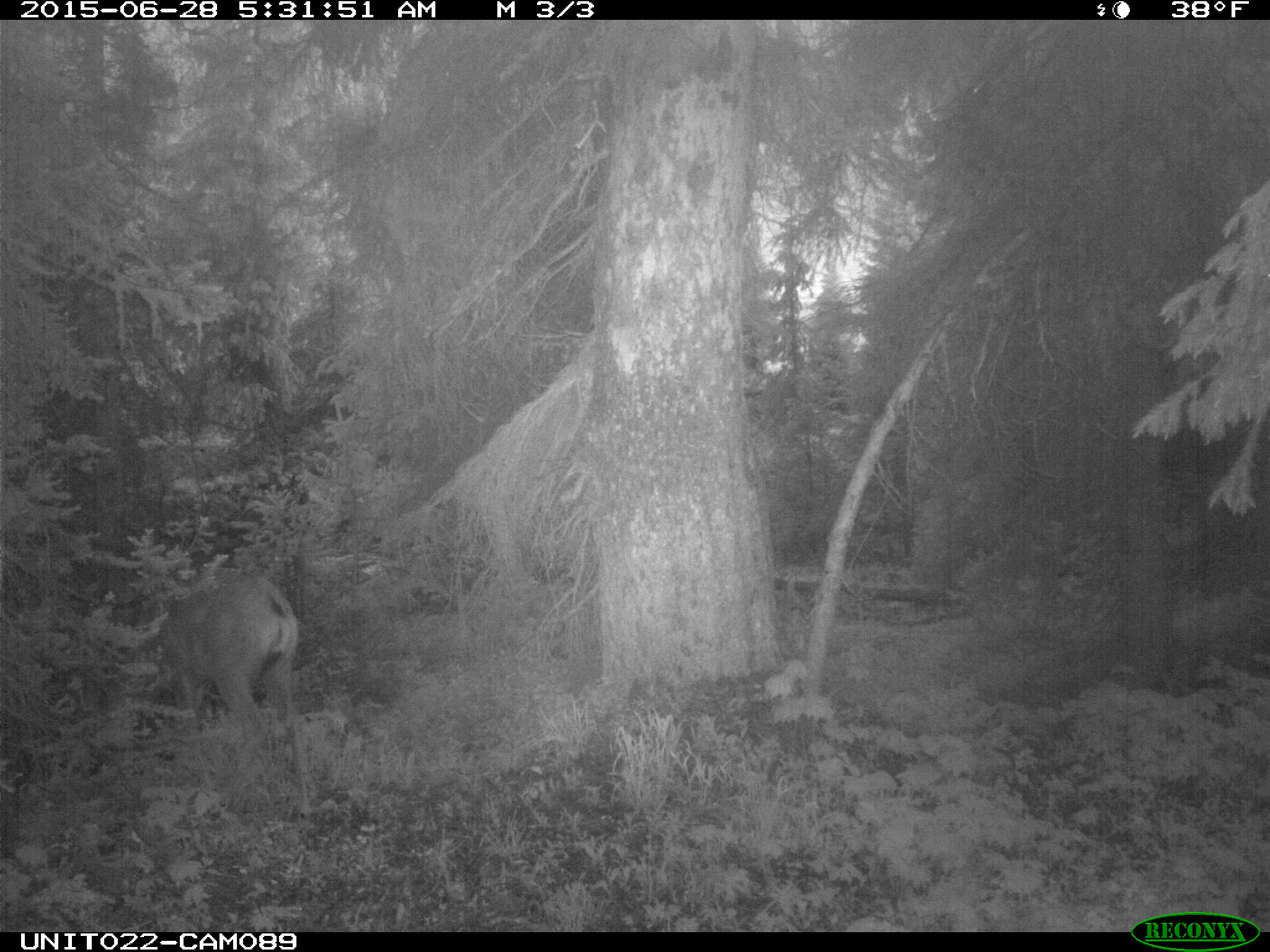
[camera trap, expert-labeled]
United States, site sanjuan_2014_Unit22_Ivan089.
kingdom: Animalia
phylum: Chordata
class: Mammalia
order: Artiodactyla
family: Cervidae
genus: Odocoileus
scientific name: Odocoileus hemionus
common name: mule deer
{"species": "Odocoileus hemionus (mule deer)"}